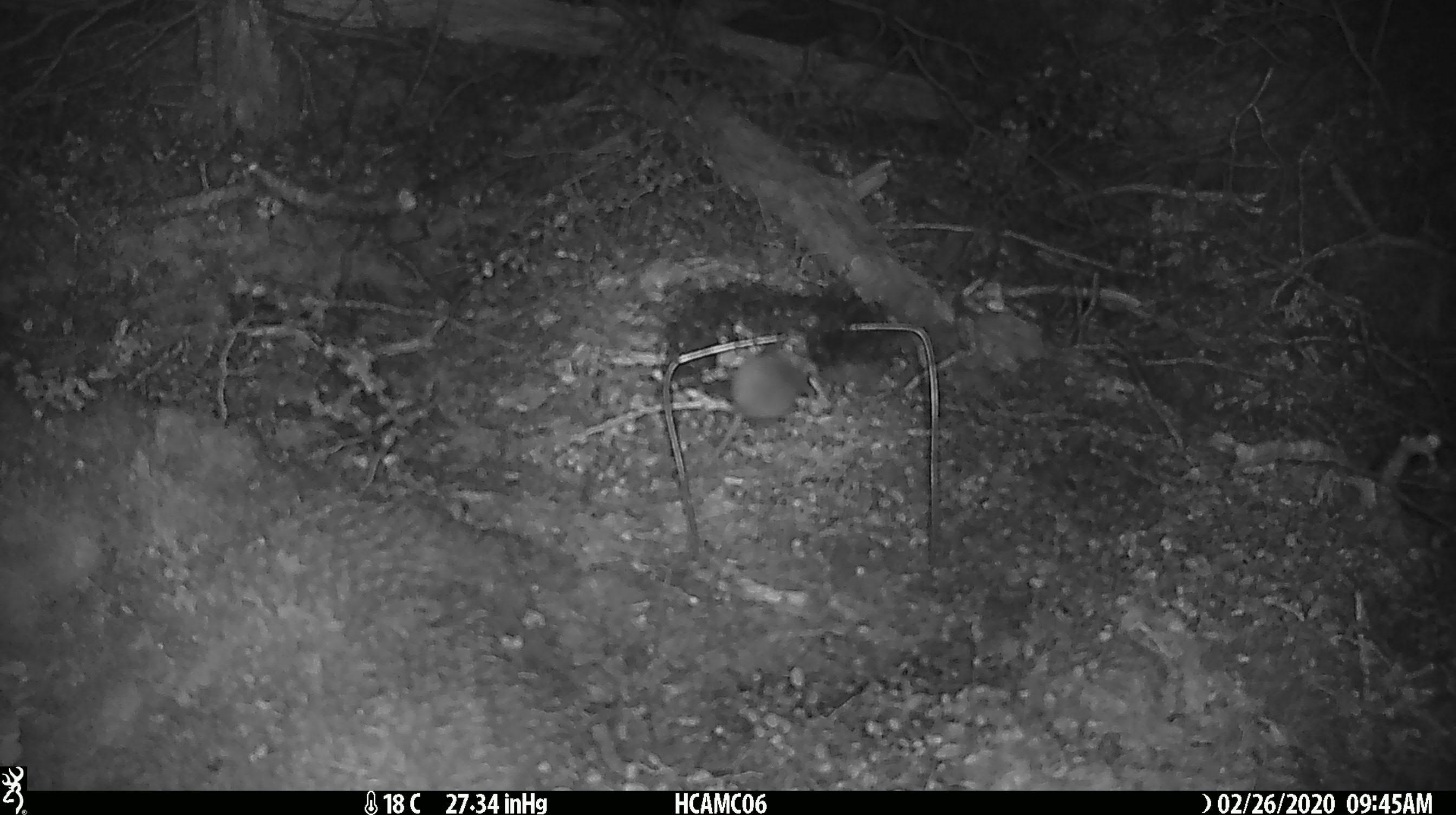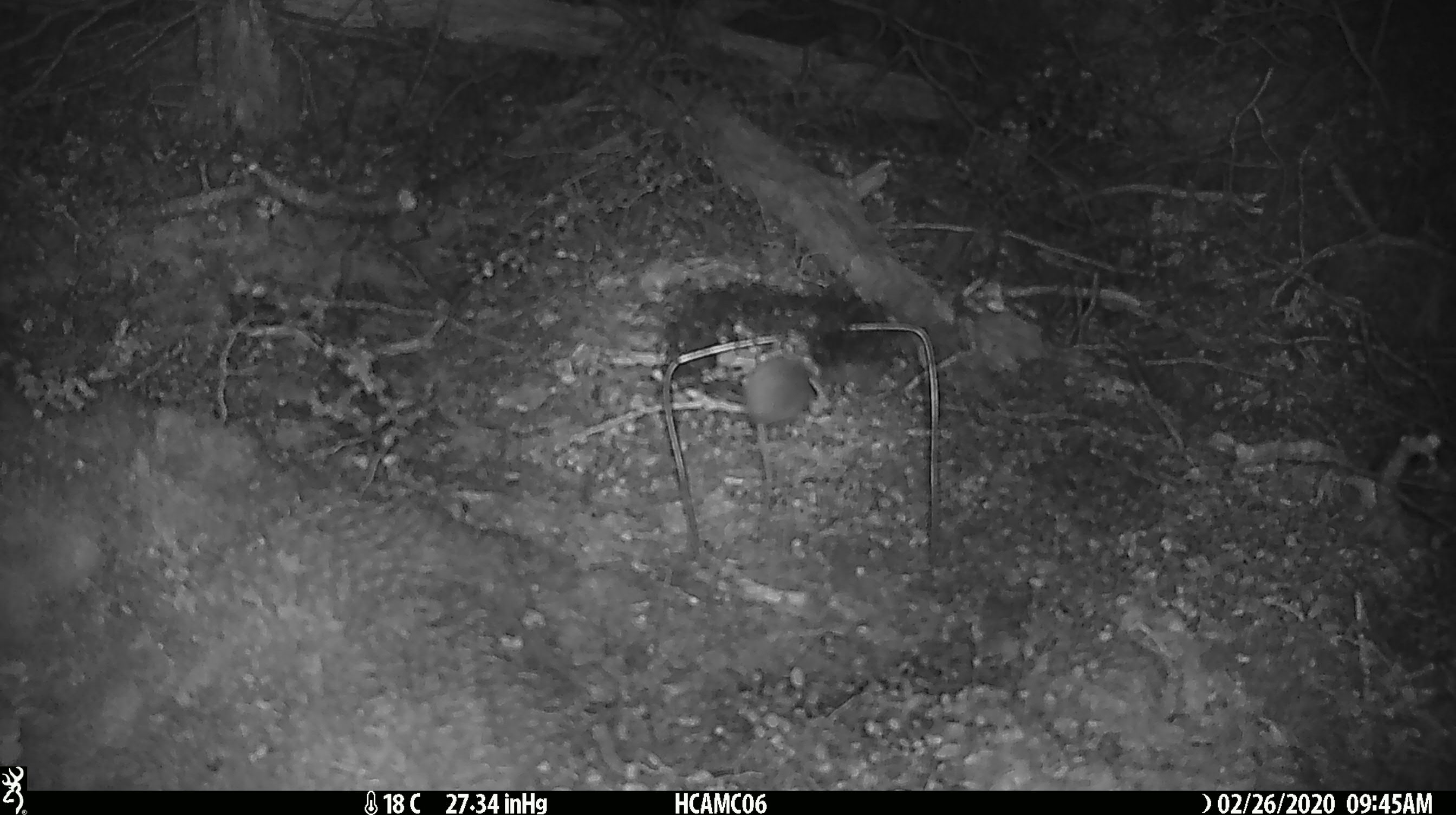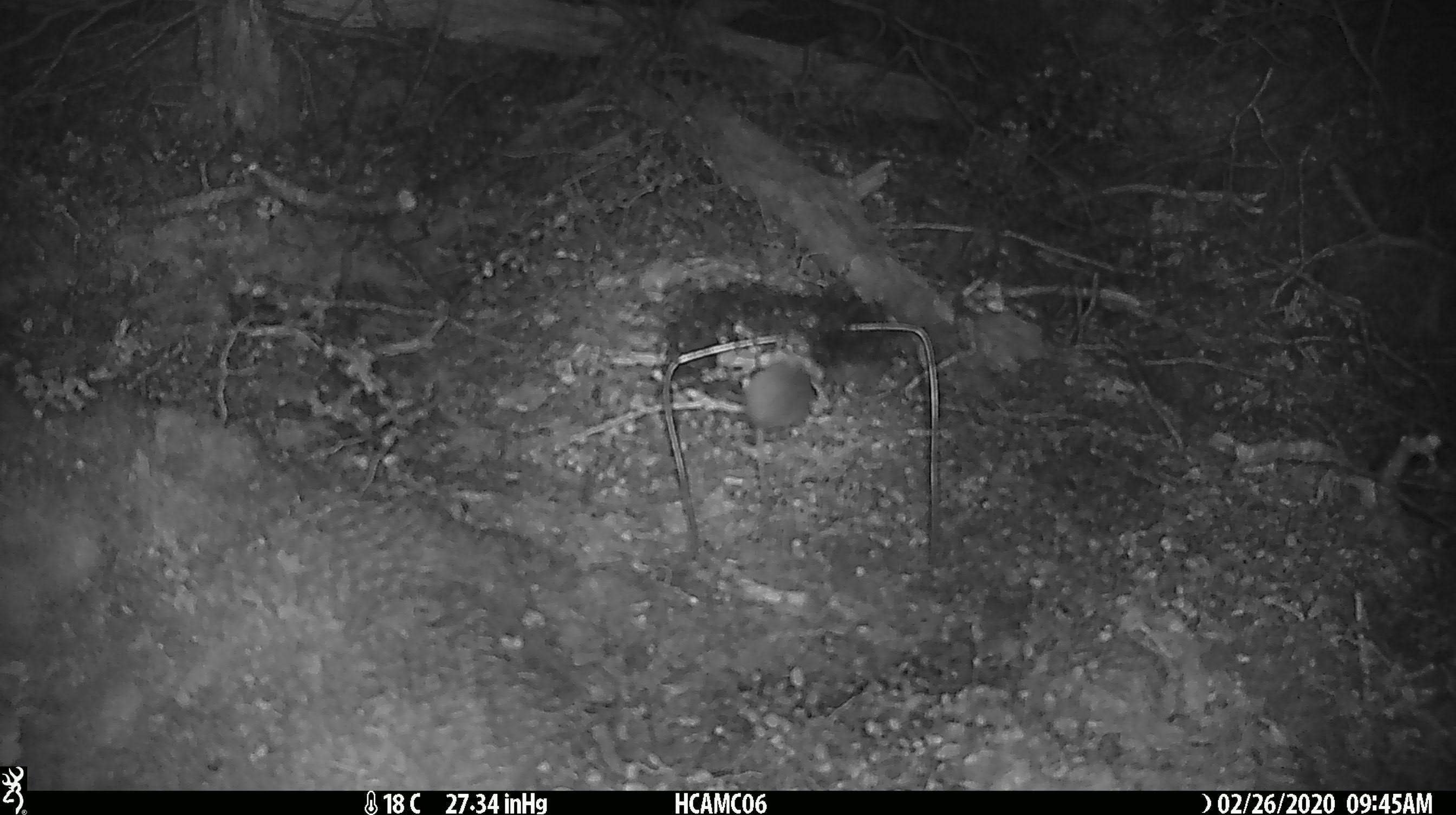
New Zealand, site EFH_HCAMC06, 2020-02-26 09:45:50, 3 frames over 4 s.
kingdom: Animalia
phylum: Chordata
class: Mammalia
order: Rodentia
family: Muridae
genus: Mus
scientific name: Mus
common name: mouse